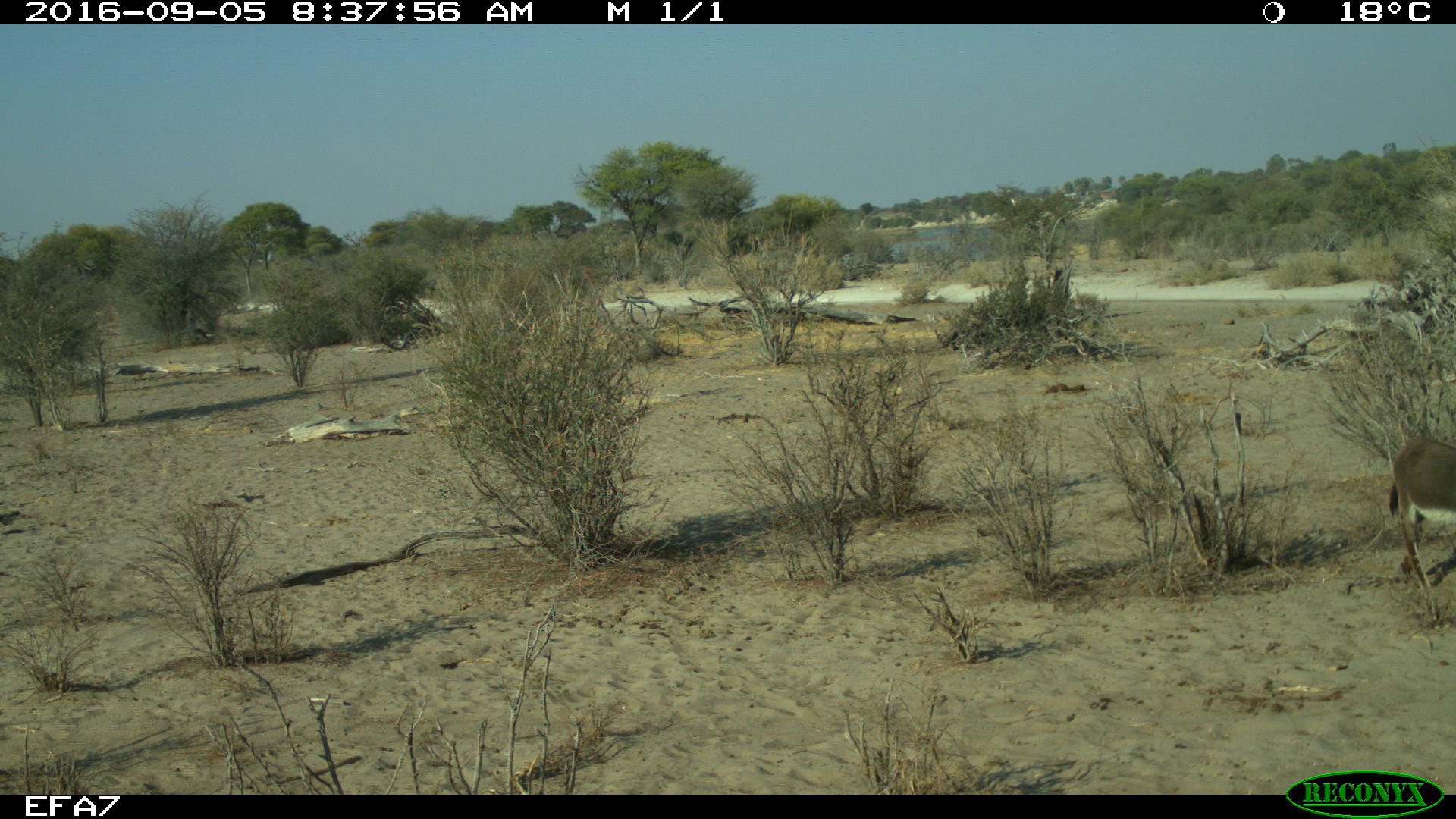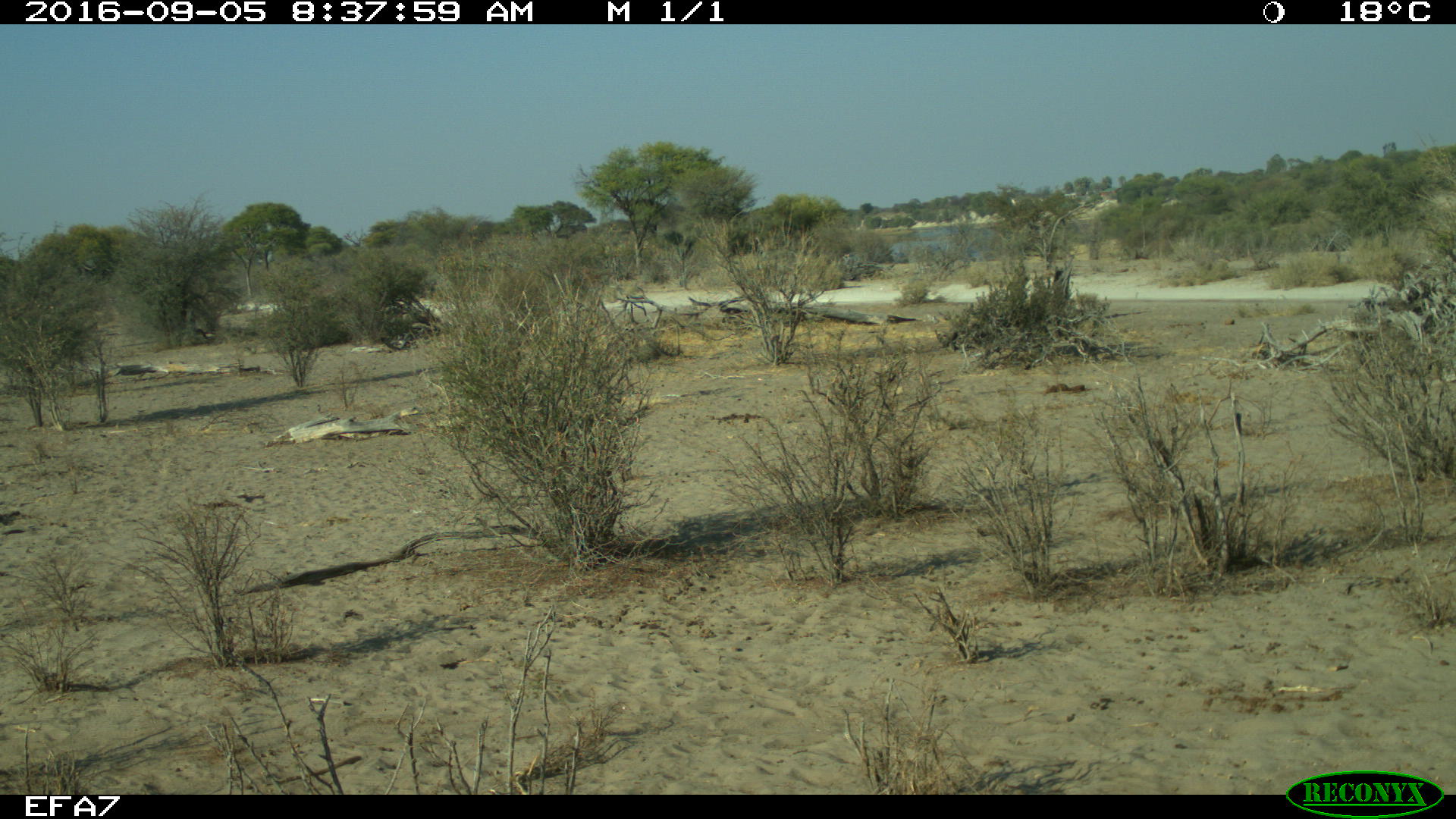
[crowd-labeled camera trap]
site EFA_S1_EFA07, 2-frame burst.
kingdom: Animalia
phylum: Chordata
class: Mammalia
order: Artiodactyla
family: Bovidae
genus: Antidorcas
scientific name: Antidorcas marsupialis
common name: springbok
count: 1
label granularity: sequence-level